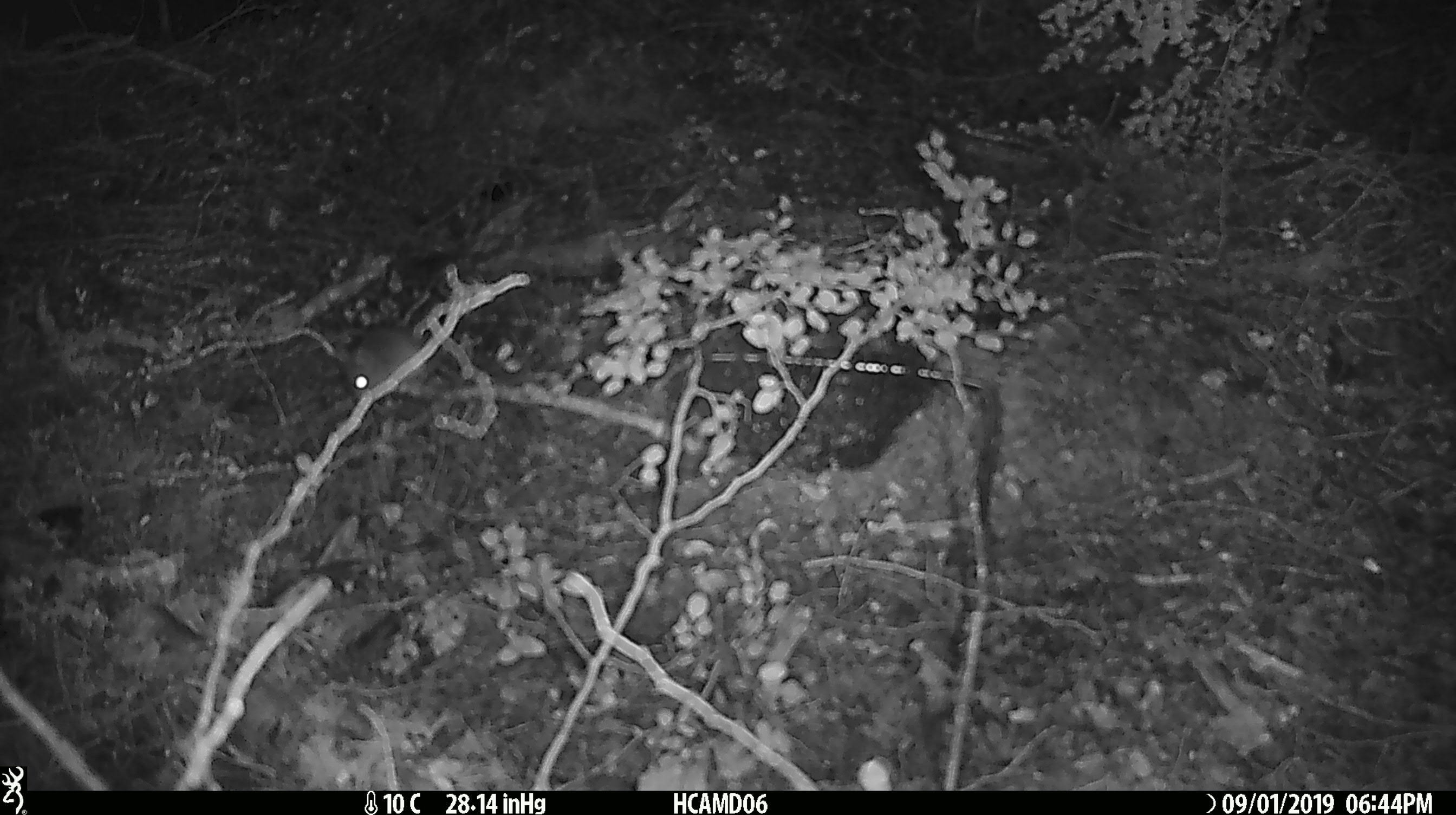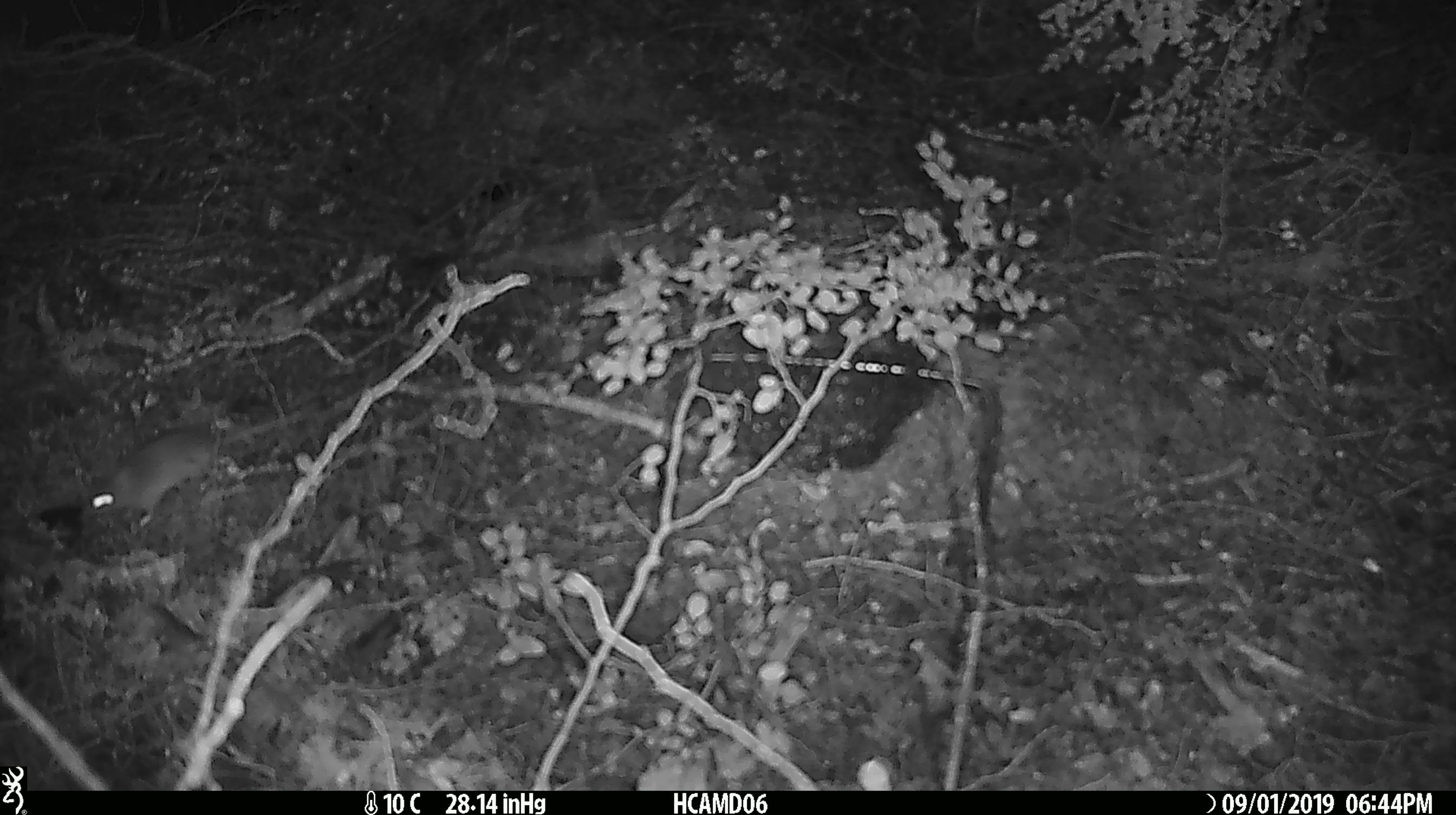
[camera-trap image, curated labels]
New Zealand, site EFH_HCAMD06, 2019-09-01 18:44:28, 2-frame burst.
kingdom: Animalia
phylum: Chordata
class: Mammalia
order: Rodentia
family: Muridae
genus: Mus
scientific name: Mus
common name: mouse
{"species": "mouse (Mus)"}